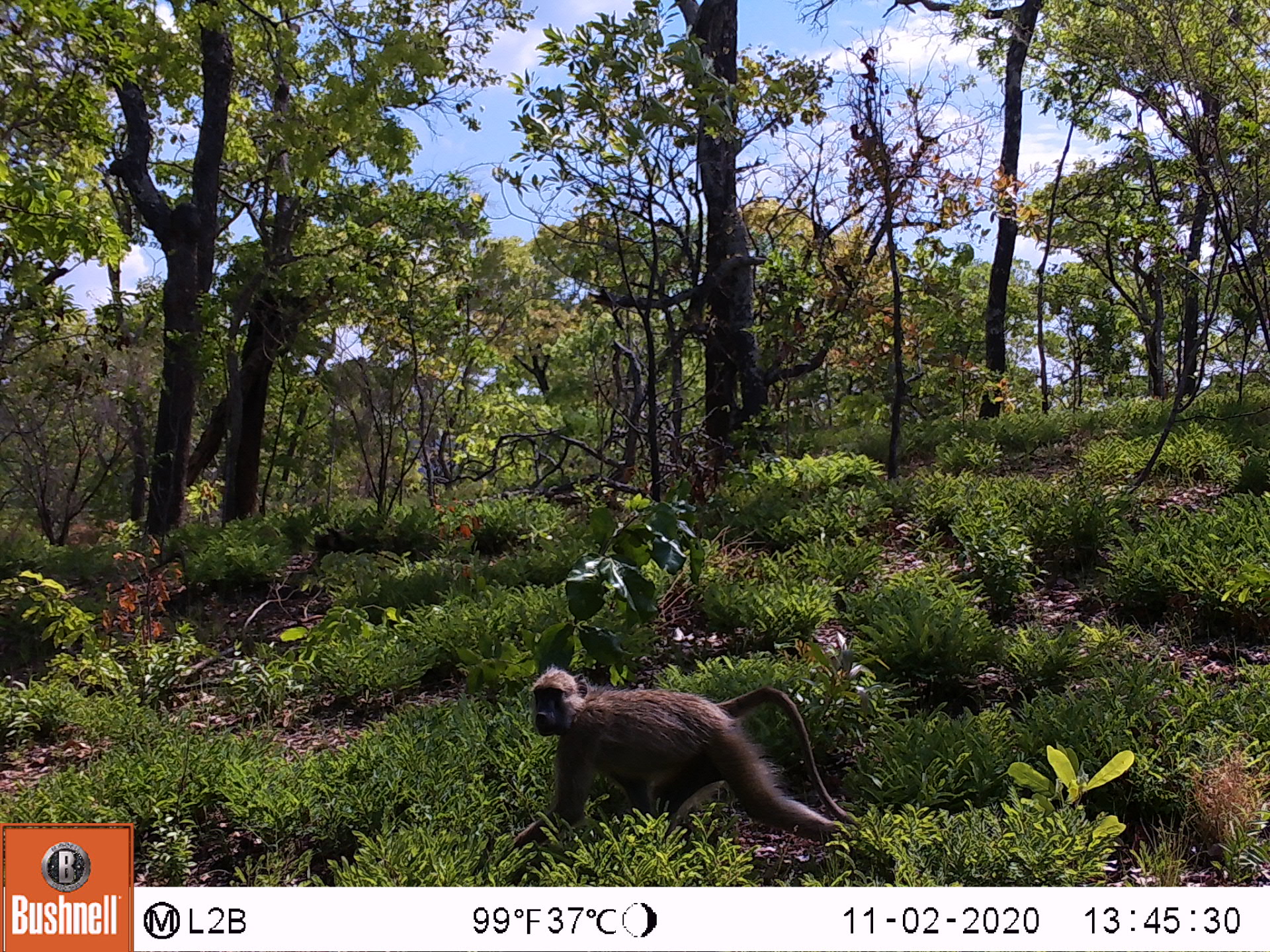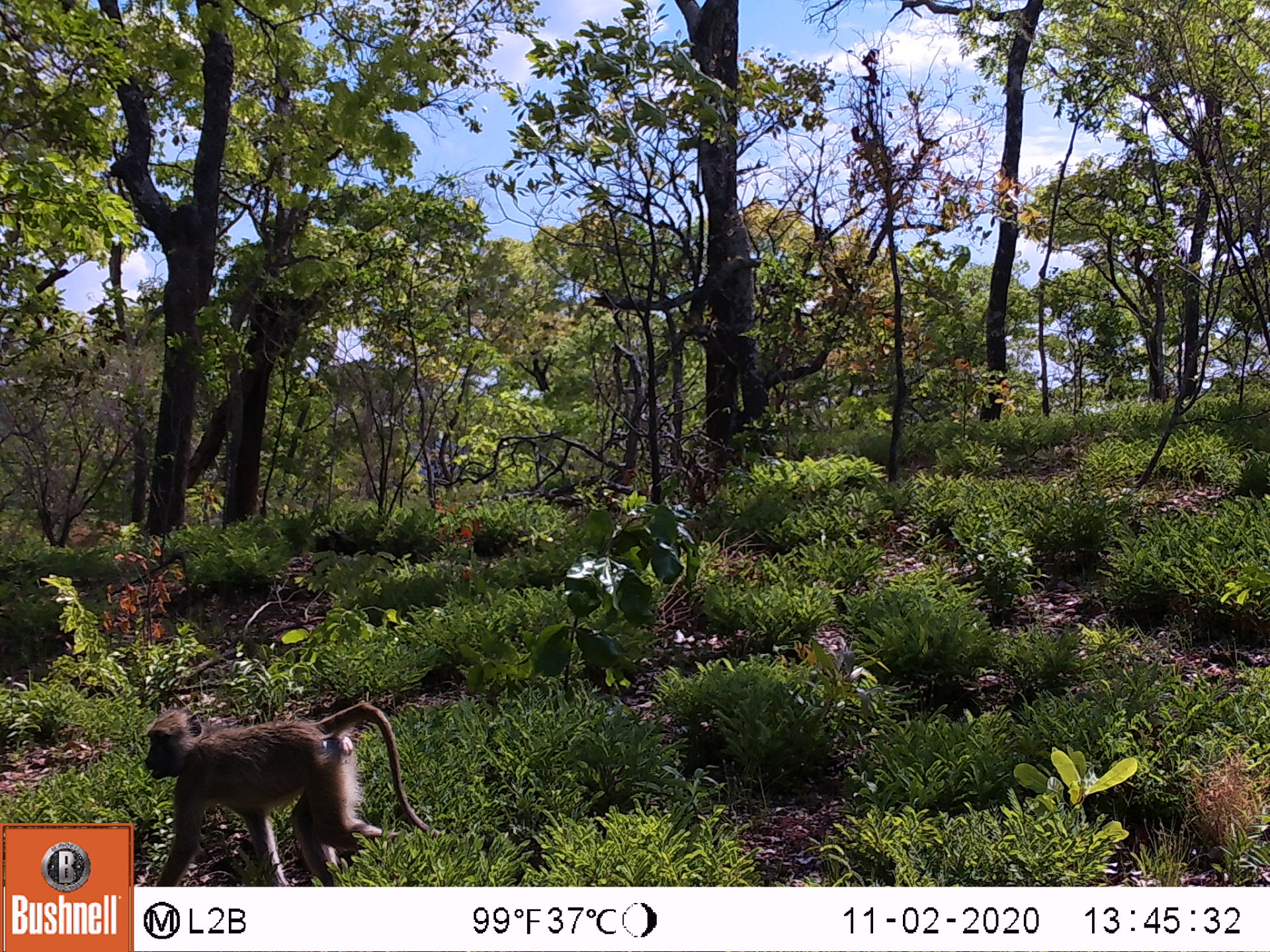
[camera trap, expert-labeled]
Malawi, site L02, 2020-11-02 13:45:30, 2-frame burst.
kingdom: Animalia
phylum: Chordata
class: Mammalia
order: Primates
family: Cercopithecidae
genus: Papio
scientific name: Papio cynocephalus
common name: yellow baboon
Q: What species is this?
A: Yellow baboon (Papio cynocephalus).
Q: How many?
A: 1.